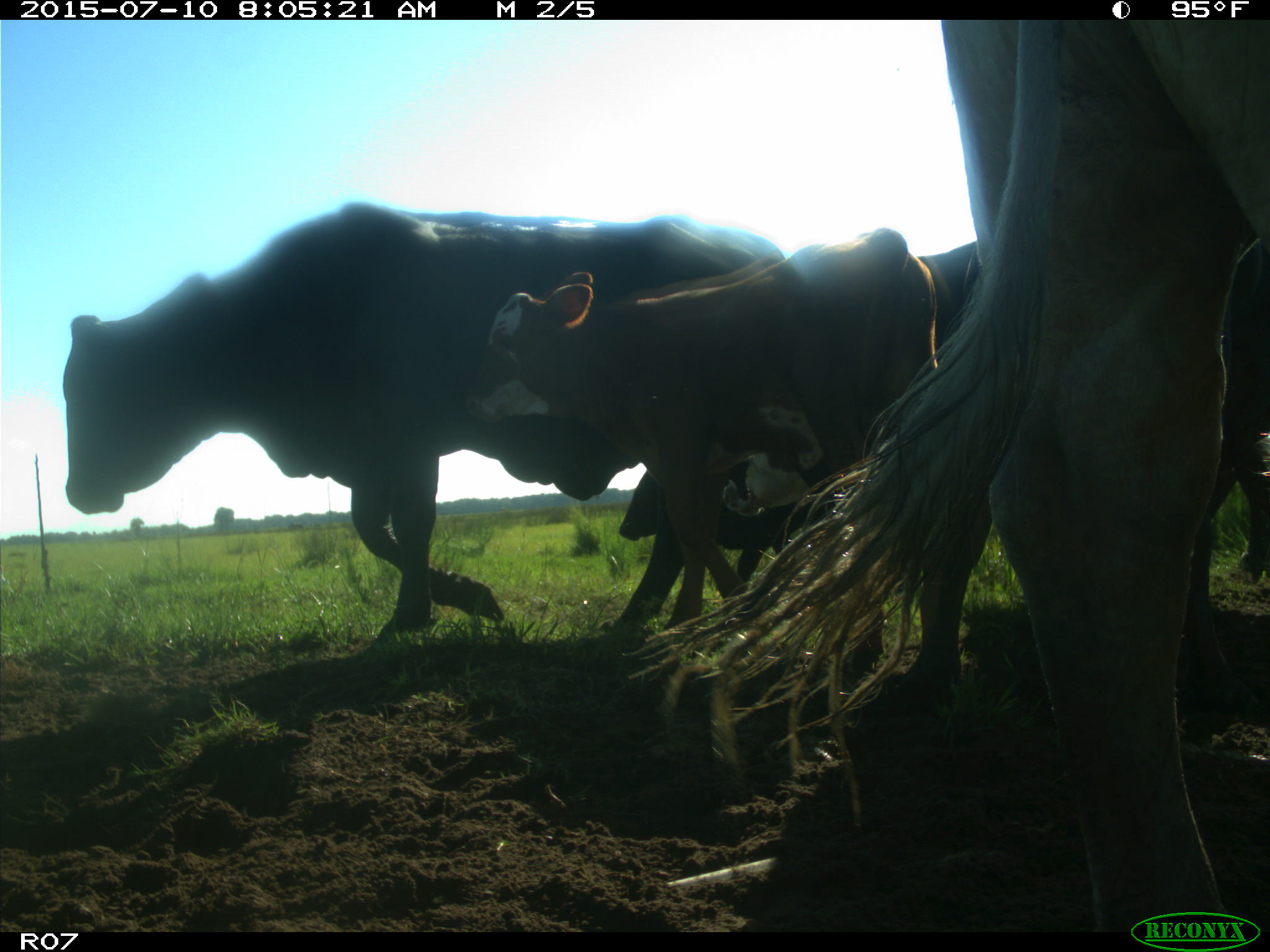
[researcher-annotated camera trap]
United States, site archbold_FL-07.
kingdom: Animalia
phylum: Chordata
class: Mammalia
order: Artiodactyla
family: Bovidae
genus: Bos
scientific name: Bos taurus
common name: domestic cow